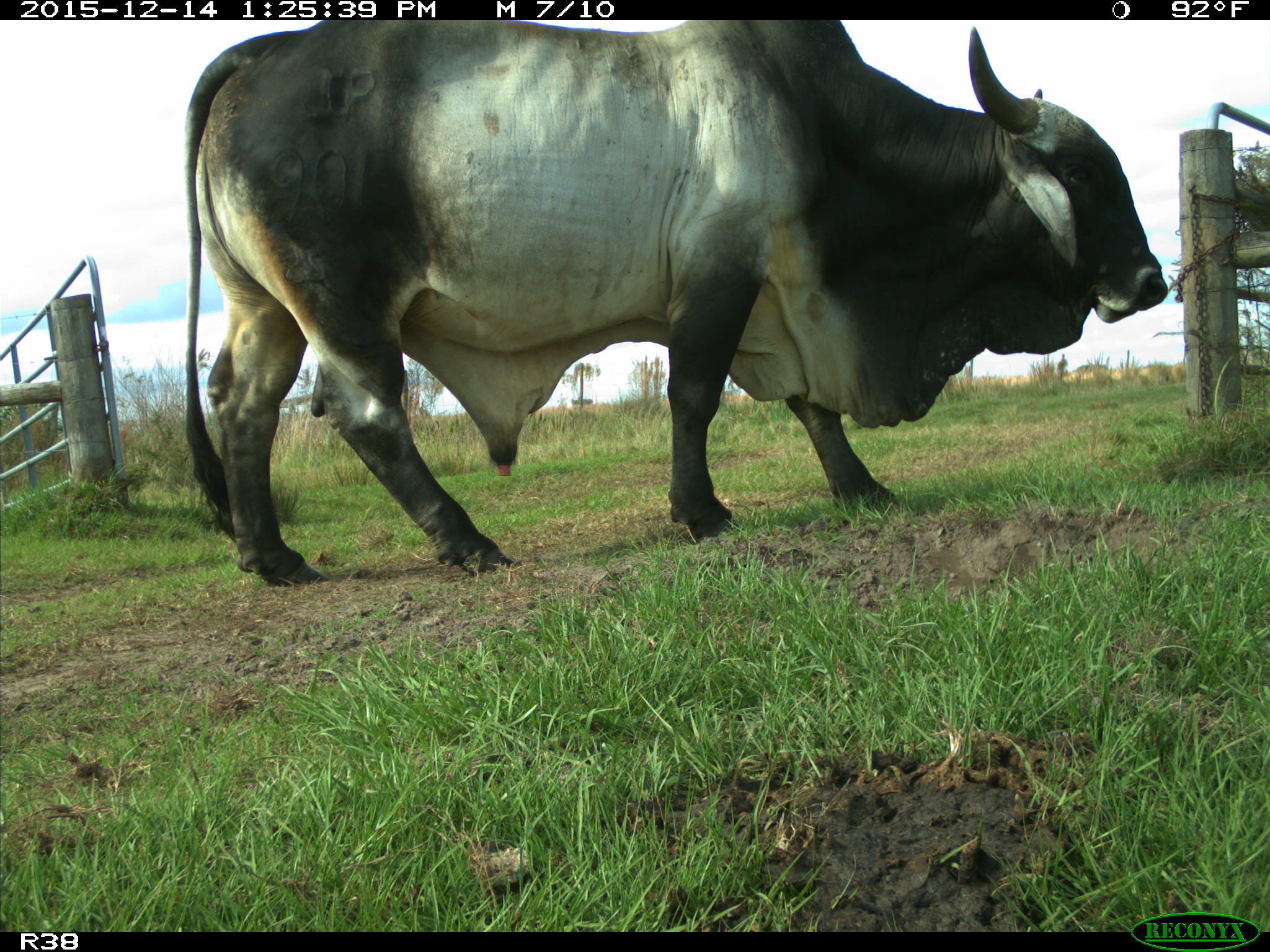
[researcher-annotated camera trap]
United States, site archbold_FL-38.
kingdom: Animalia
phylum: Chordata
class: Mammalia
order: Artiodactyla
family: Bovidae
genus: Bos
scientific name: Bos taurus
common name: domestic cow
Bos taurus (domestic cow).